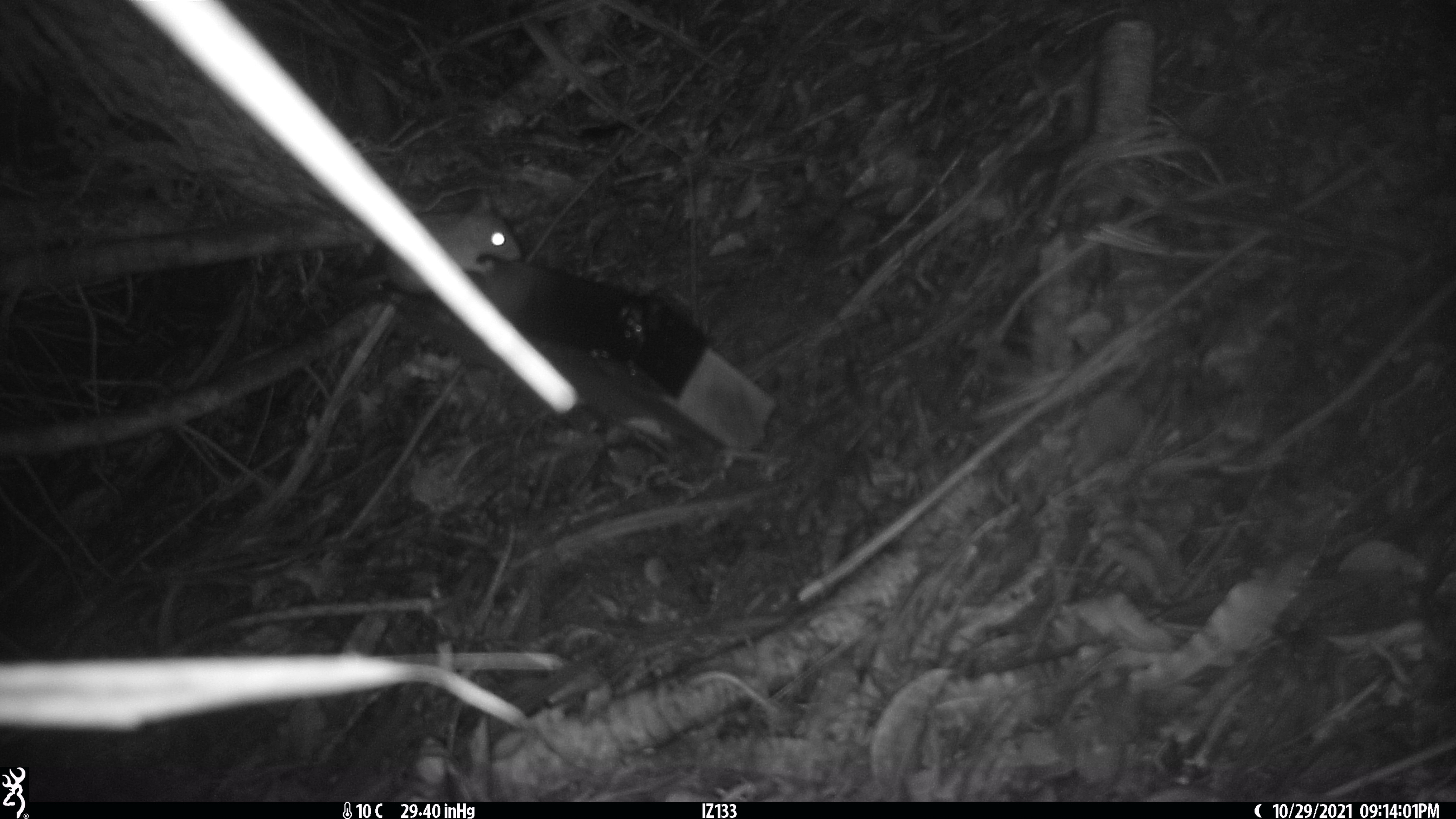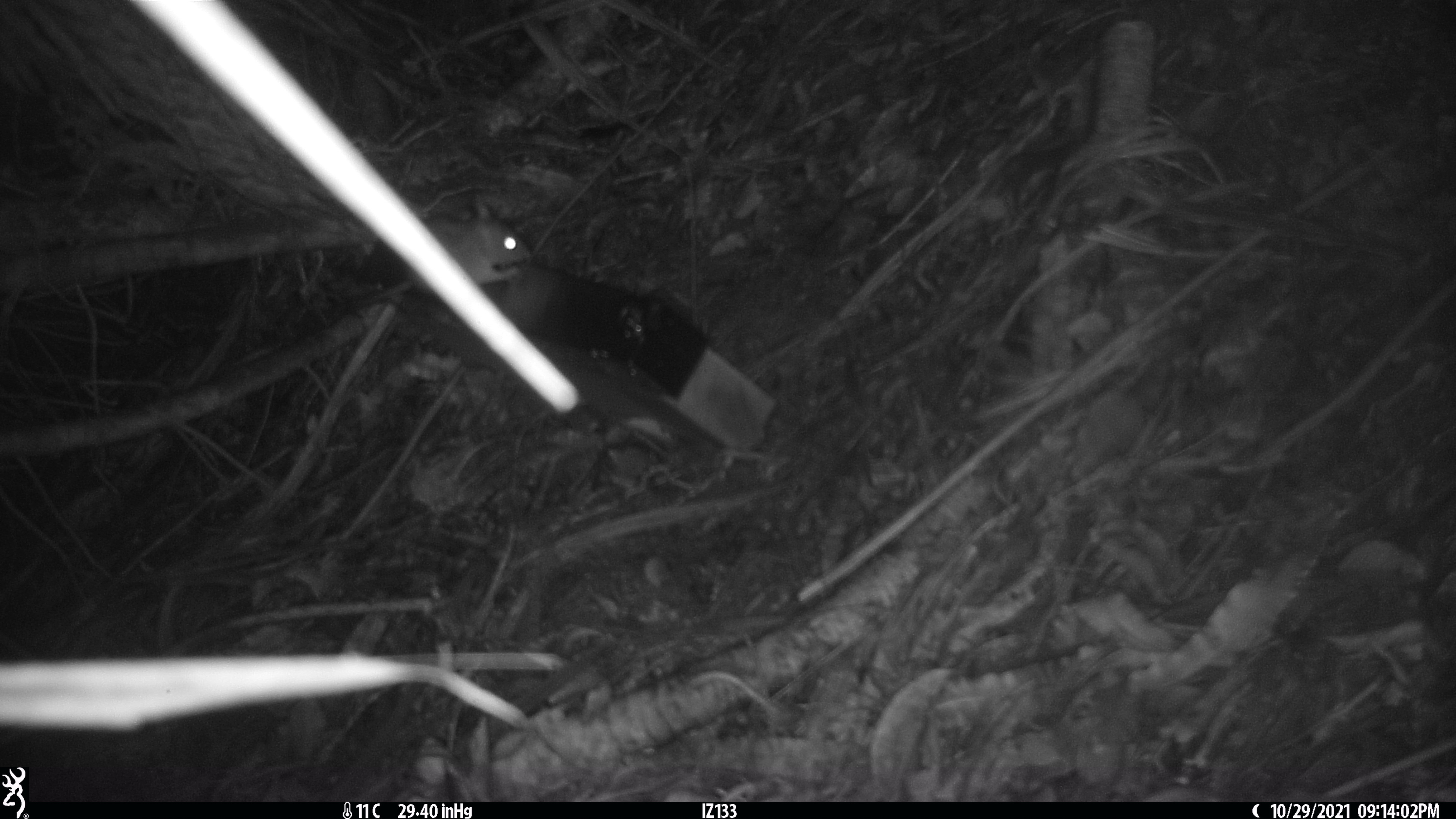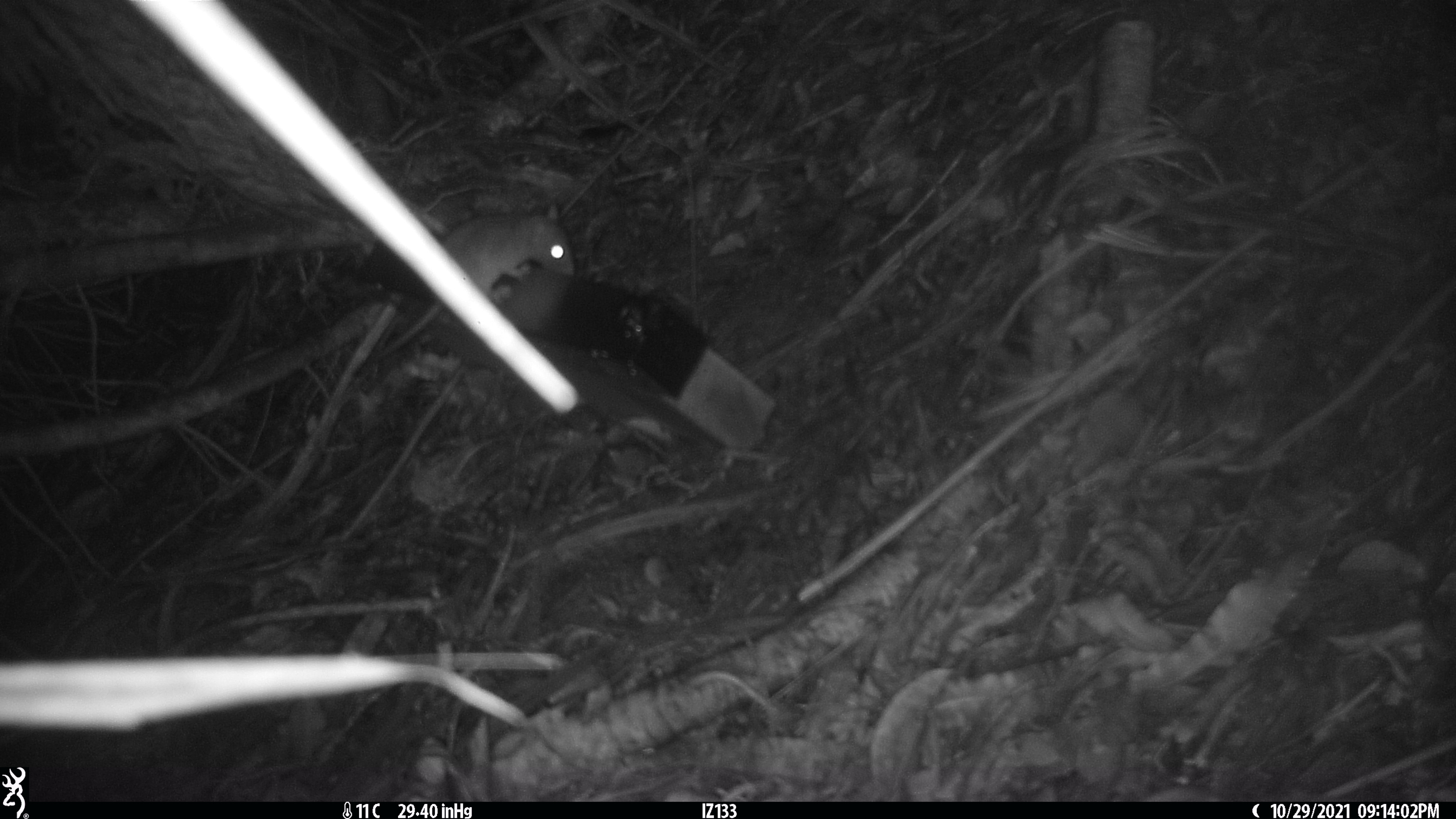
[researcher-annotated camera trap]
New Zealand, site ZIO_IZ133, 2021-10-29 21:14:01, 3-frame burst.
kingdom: Animalia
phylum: Chordata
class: Mammalia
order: Rodentia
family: Muridae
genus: Rattus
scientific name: Rattus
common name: rat